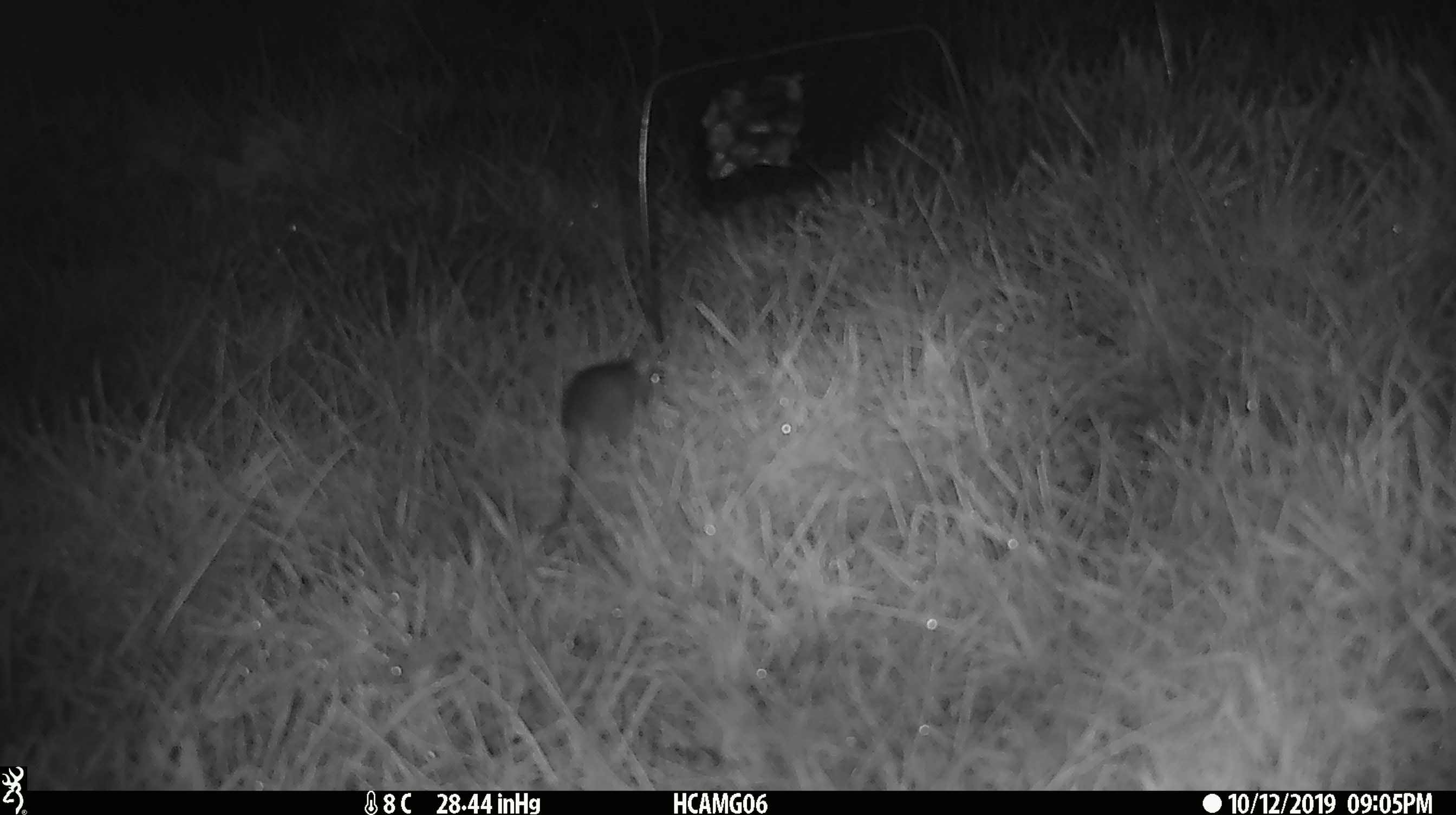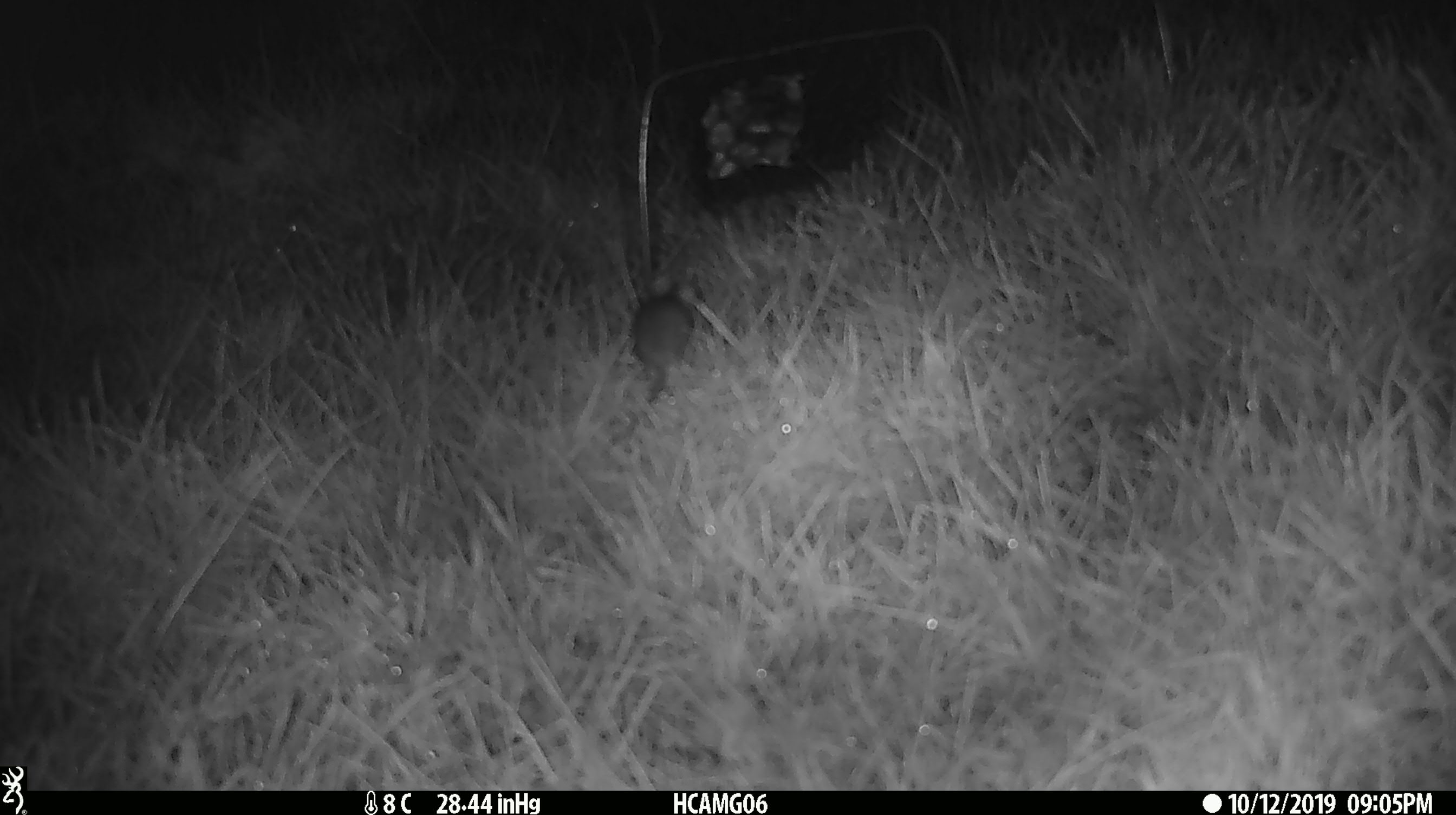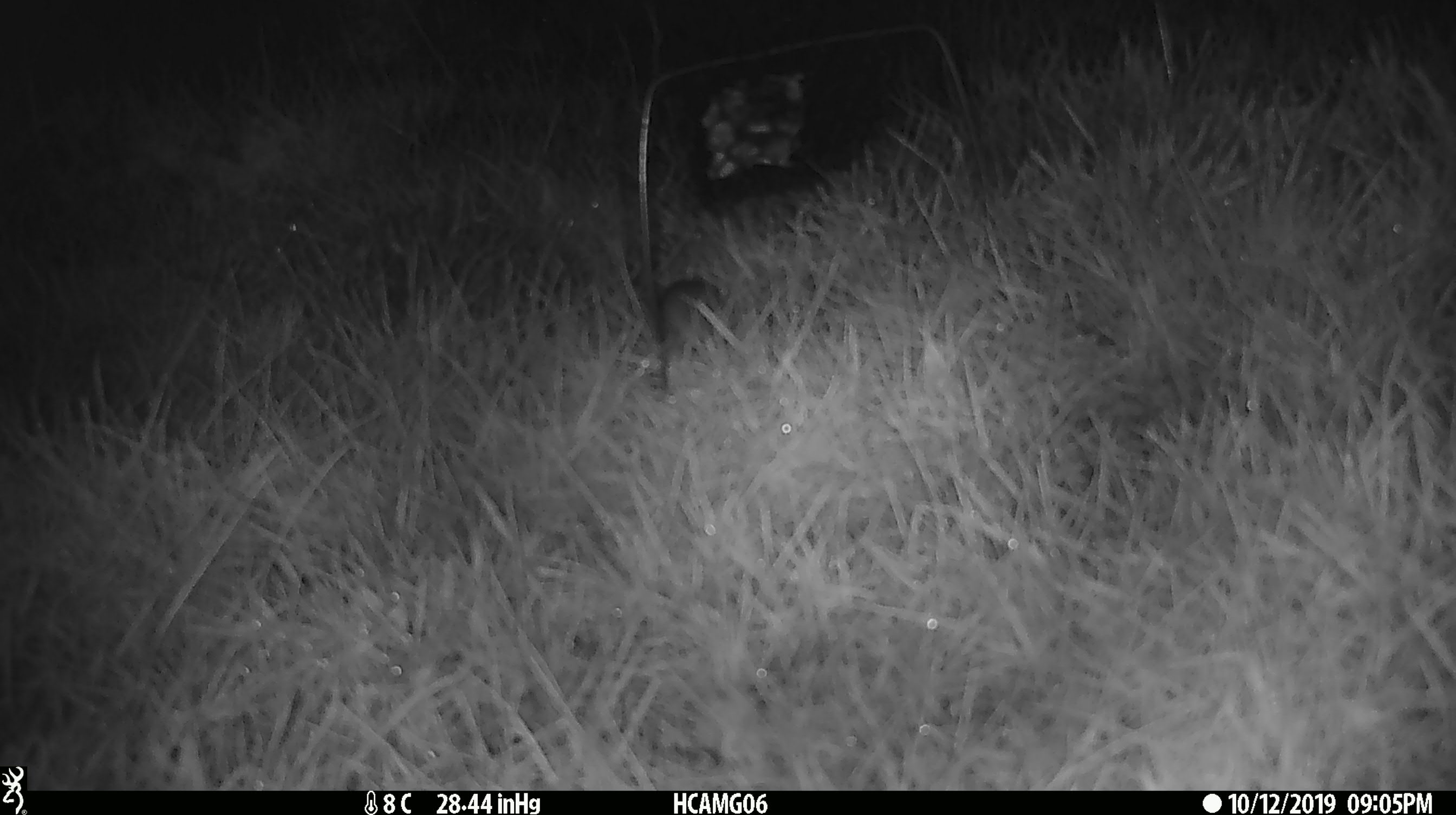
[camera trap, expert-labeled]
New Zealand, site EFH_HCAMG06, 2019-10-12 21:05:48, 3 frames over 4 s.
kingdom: Animalia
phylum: Chordata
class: Mammalia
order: Rodentia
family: Muridae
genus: Mus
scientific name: Mus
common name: mouse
Mouse (Mus).